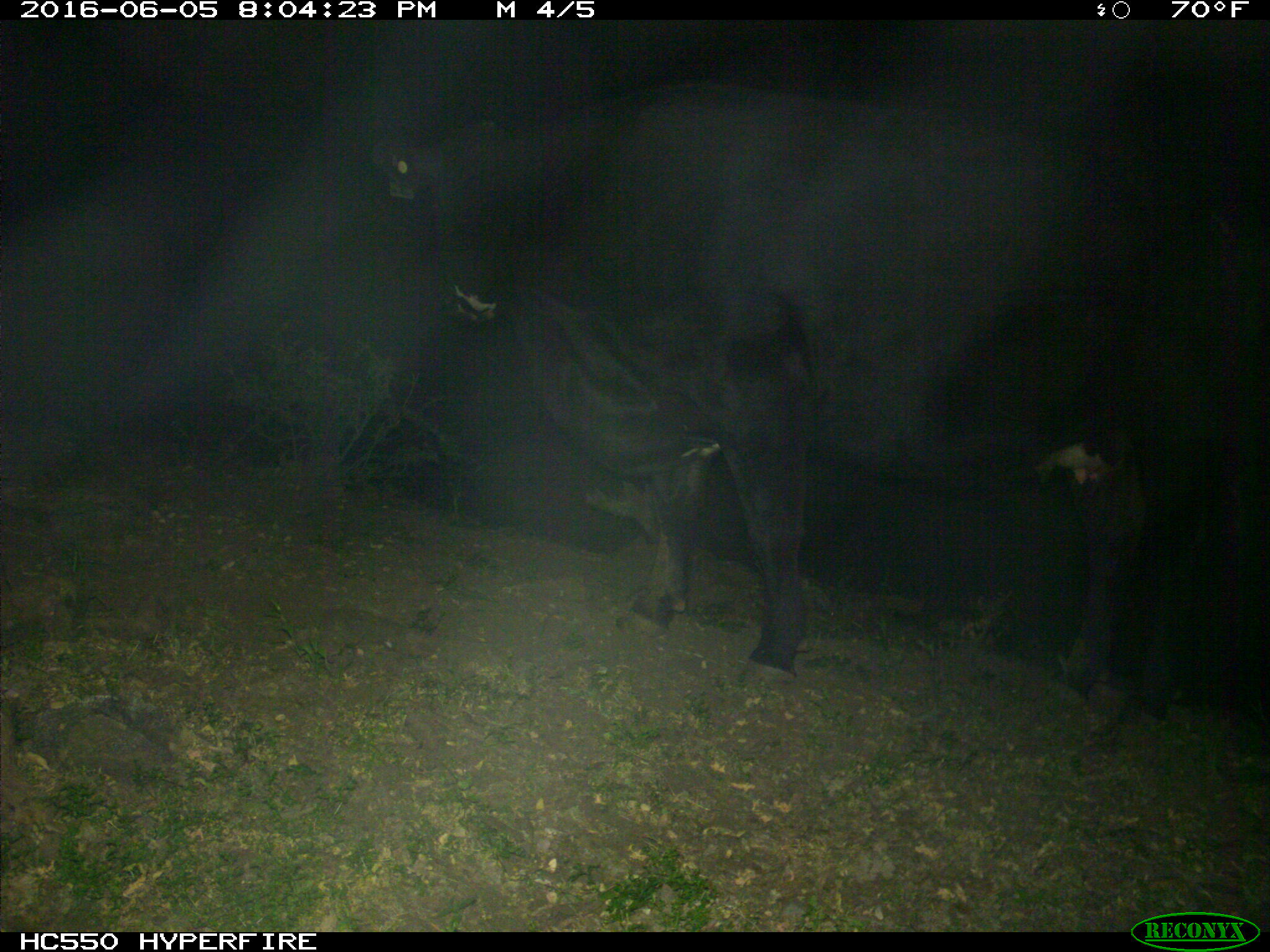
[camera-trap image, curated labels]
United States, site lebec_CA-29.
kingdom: Animalia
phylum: Chordata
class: Mammalia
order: Artiodactyla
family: Bovidae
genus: Bos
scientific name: Bos taurus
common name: domestic cow